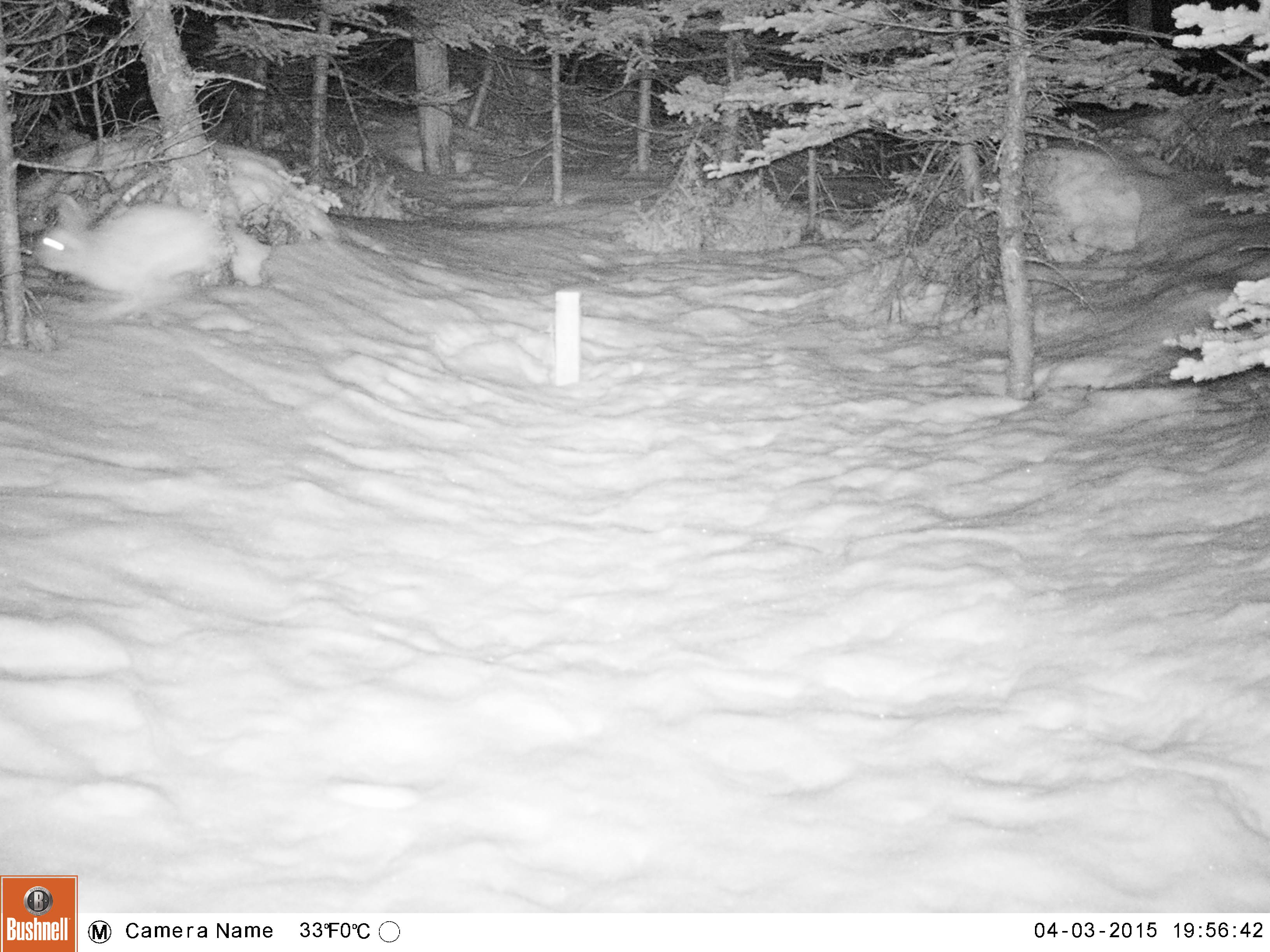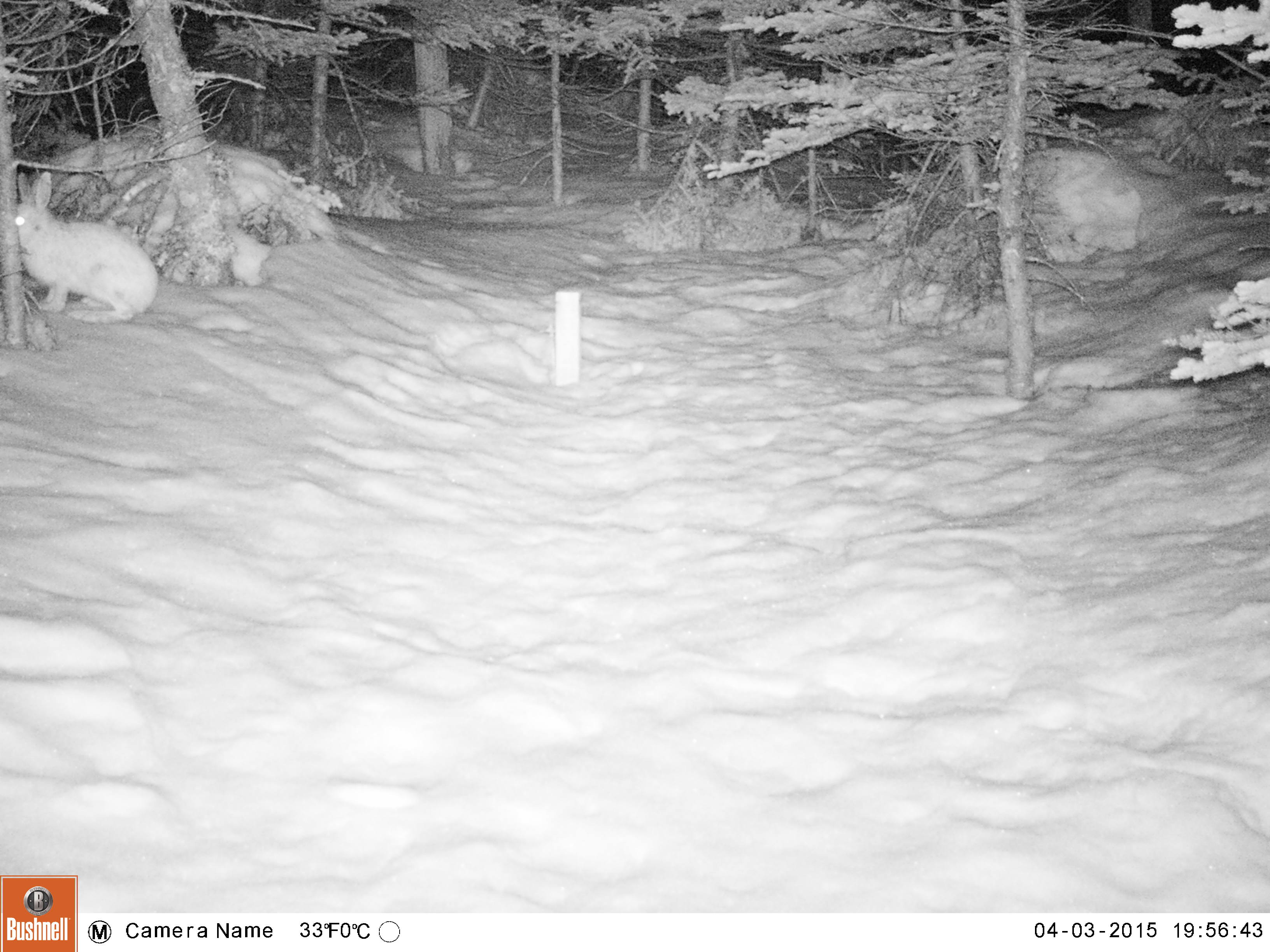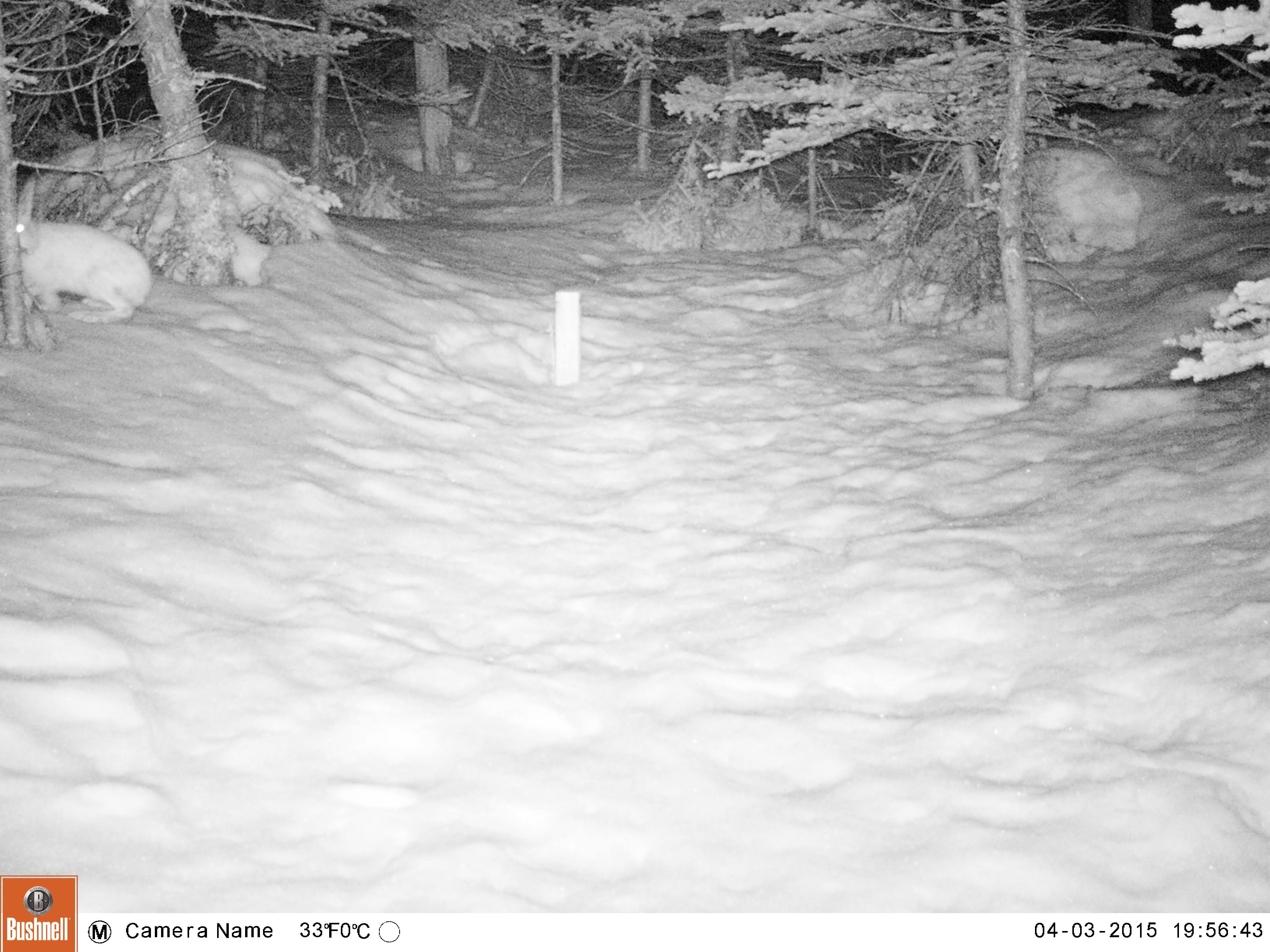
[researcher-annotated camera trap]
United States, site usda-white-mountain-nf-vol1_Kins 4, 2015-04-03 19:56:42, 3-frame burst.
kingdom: Animalia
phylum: Chordata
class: Mammalia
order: Lagomorpha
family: Leporidae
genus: Lepus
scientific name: Lepus americanus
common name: snowshoe hare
Snowshoe hare (Lepus americanus).